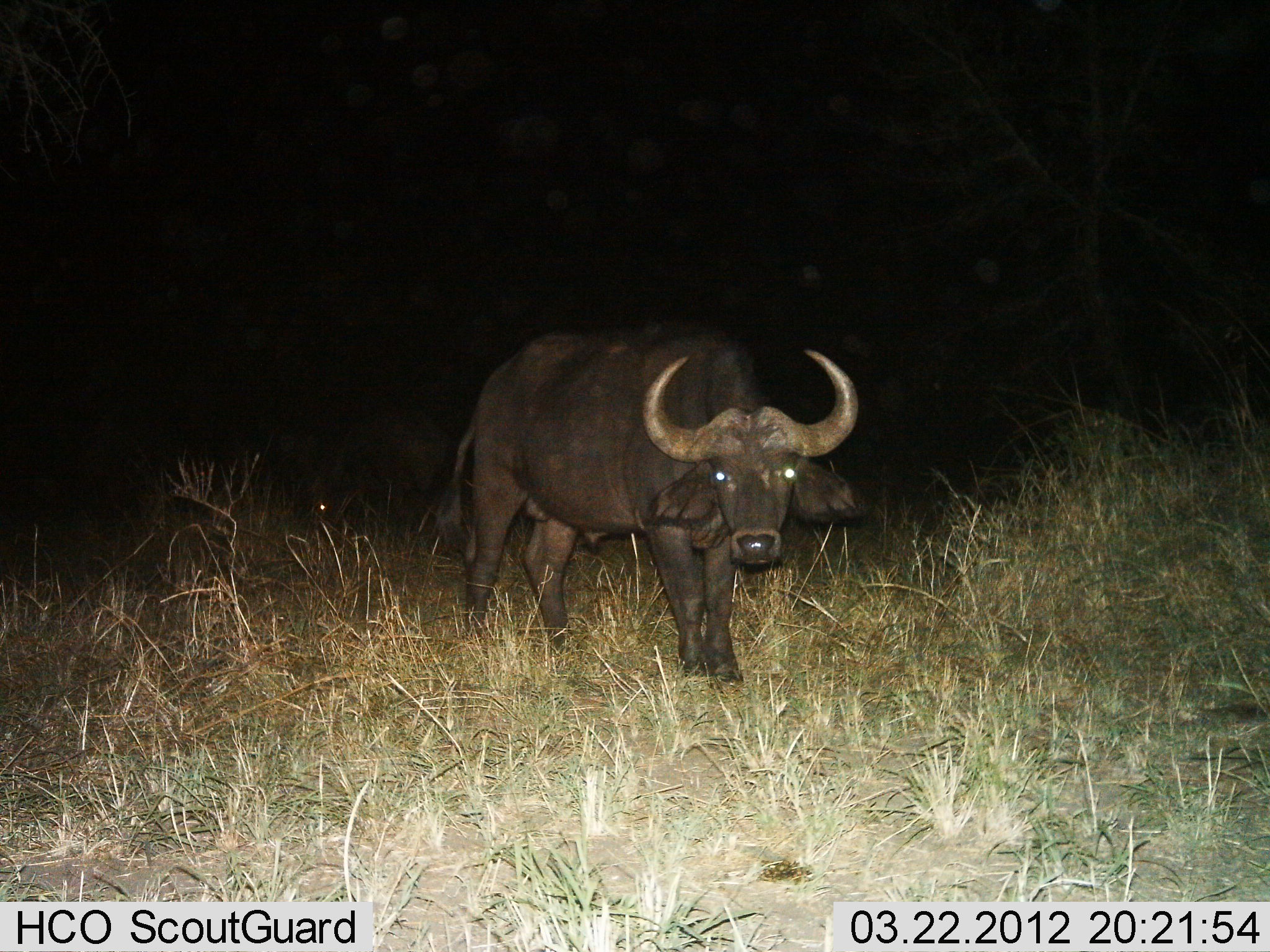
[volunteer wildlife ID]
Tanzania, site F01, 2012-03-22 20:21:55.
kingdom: Animalia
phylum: Chordata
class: Mammalia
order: Artiodactyla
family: Bovidae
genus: Syncerus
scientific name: Syncerus caffer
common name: cape buffalo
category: buffalo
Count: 1.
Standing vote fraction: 100%.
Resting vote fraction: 0%.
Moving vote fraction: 0%.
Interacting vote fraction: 0%.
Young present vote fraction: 4%.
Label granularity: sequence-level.